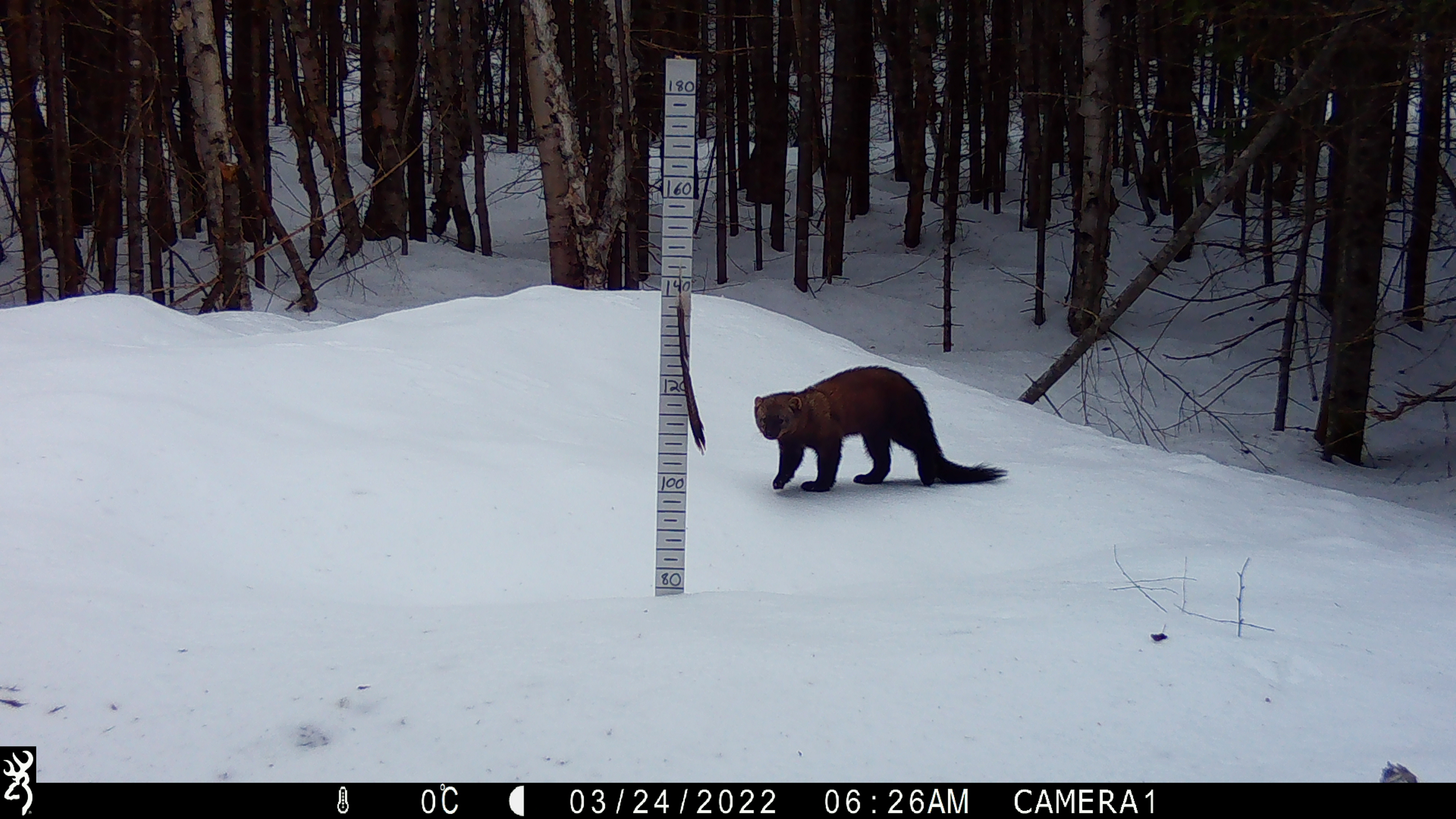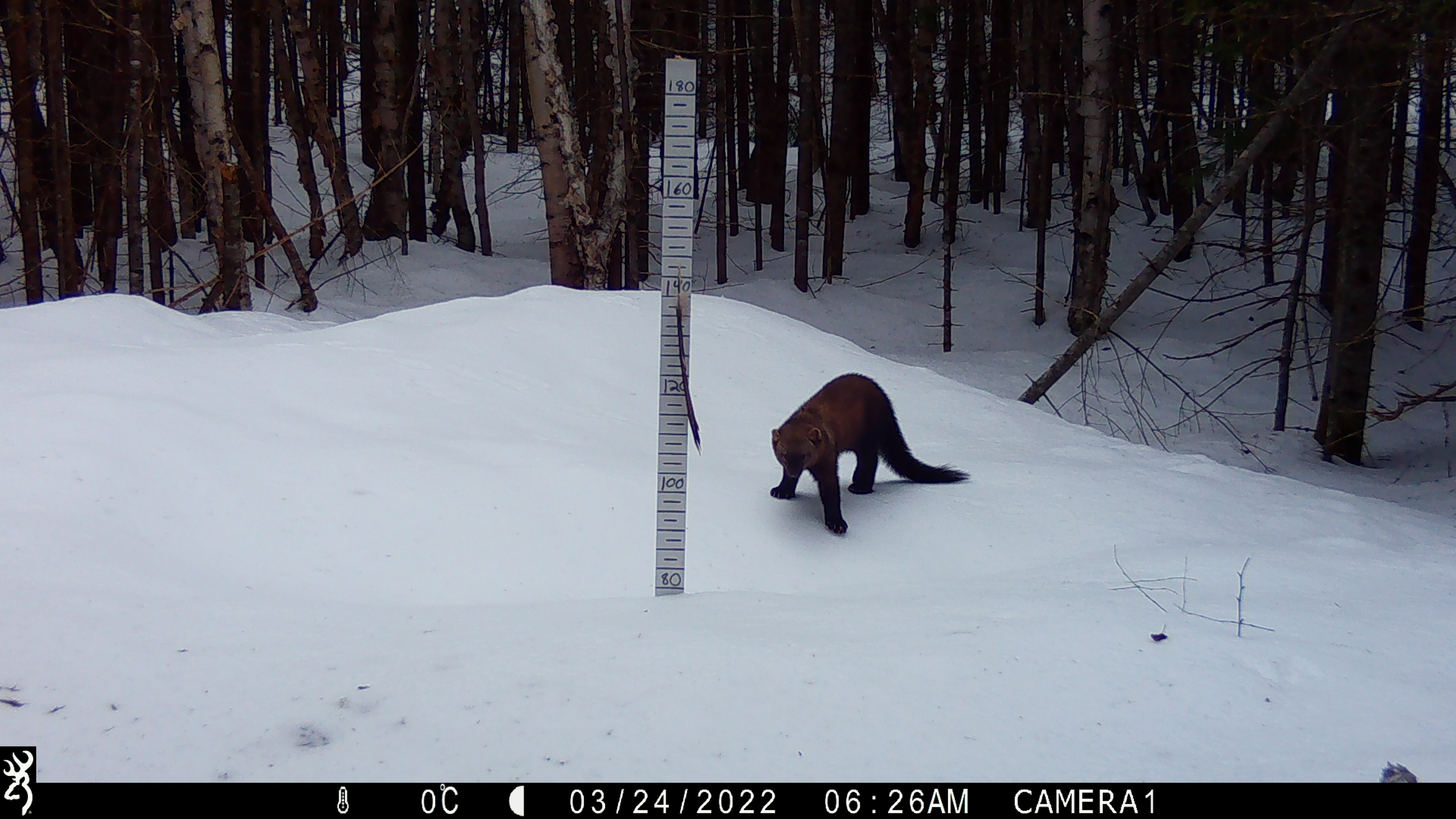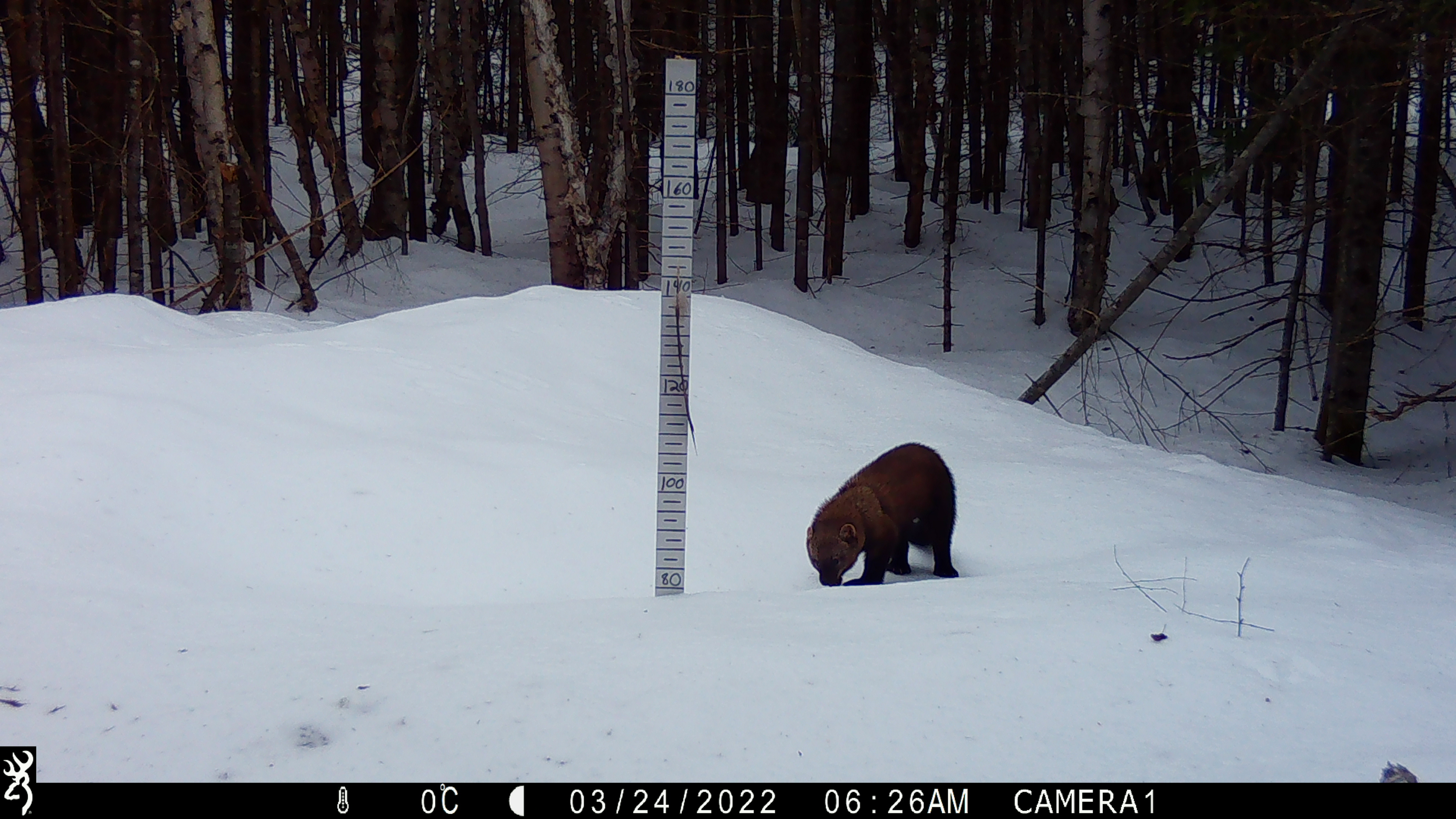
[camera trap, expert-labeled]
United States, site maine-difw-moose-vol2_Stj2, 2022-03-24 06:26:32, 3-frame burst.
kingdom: Animalia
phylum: Chordata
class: Mammalia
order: Carnivora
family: Mustelidae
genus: Pekania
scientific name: Pekania pennanti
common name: fisher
Fisher (Pekania pennanti).